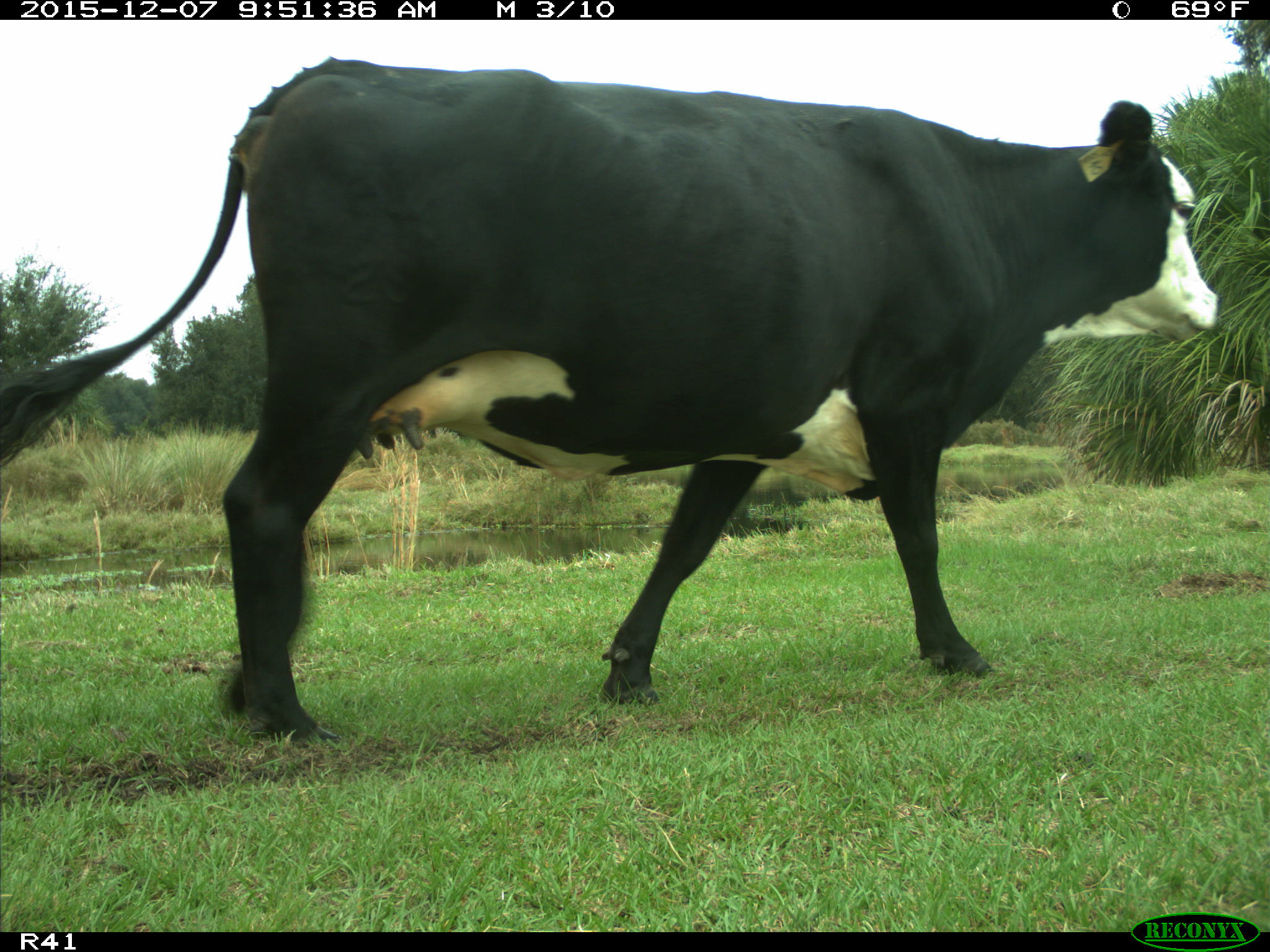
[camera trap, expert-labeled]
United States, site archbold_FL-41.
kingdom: Animalia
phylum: Chordata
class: Mammalia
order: Artiodactyla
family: Bovidae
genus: Bos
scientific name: Bos taurus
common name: domestic cow